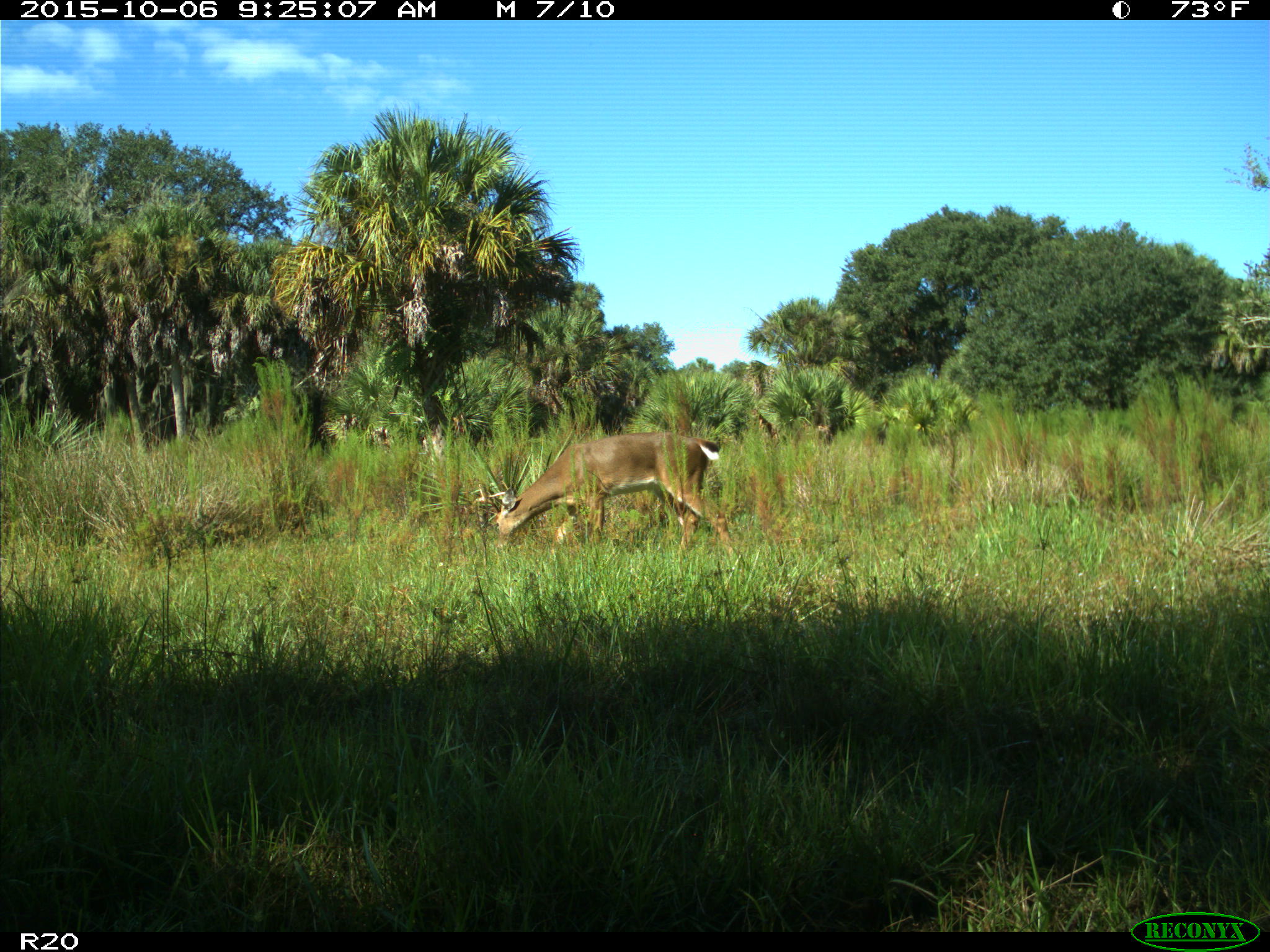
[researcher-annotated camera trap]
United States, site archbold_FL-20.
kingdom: Animalia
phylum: Chordata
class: Mammalia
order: Artiodactyla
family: Cervidae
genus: Odocoileus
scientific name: Odocoileus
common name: deer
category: unidentified deer